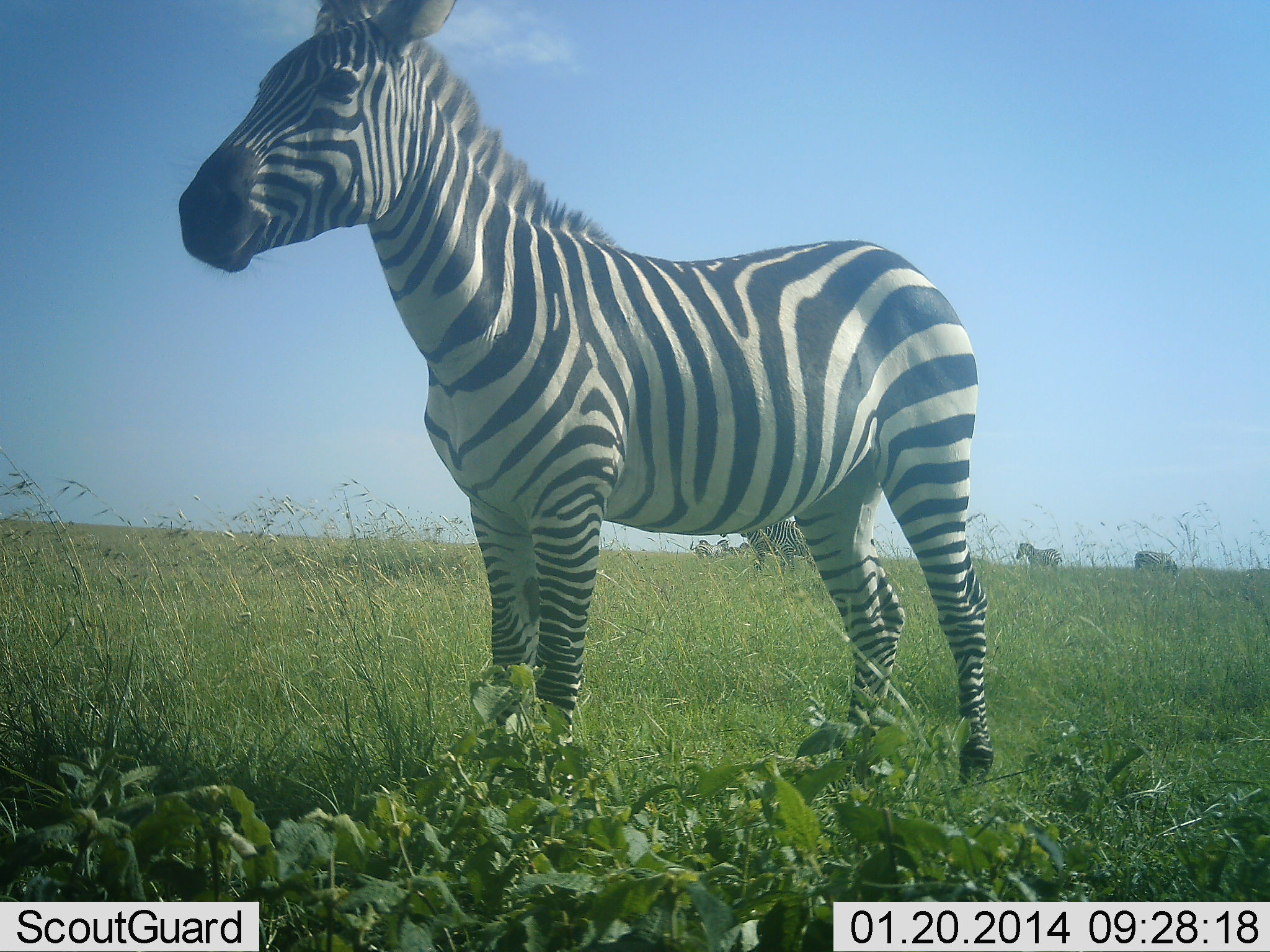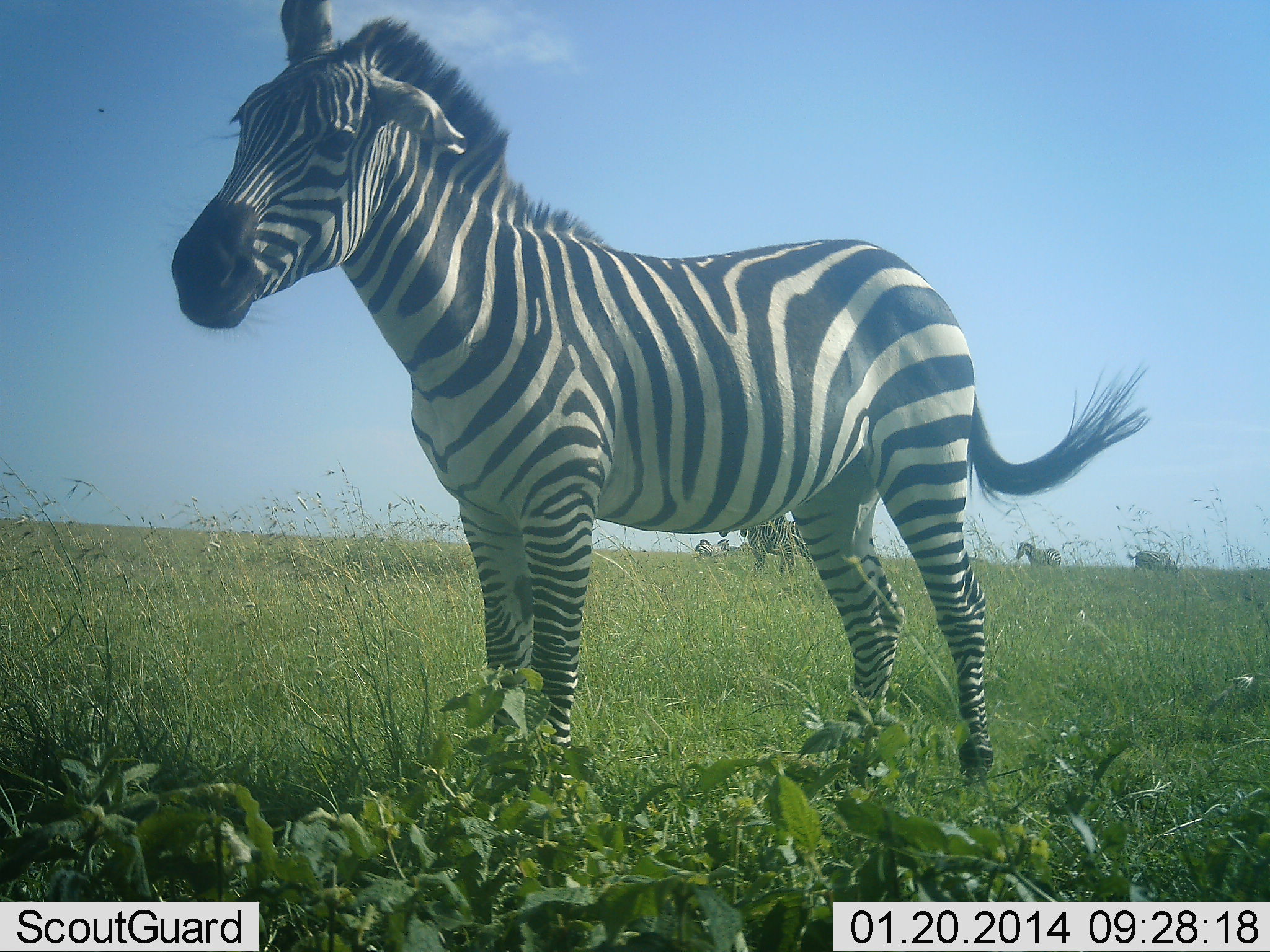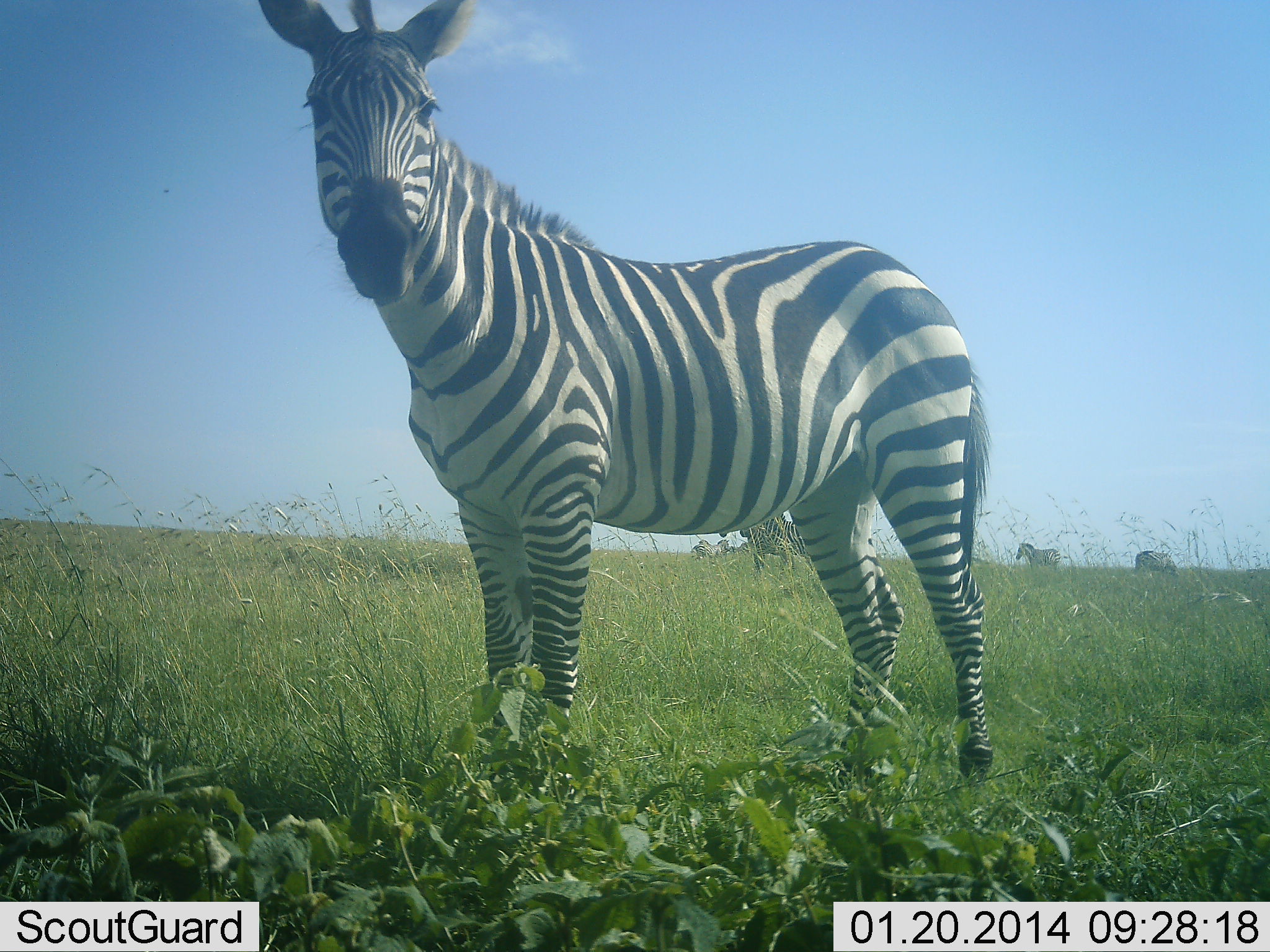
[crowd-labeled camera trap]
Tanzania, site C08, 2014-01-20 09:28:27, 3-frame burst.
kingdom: Animalia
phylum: Chordata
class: Mammalia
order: Perissodactyla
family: Equidae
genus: Equus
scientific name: Equus quagga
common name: plains zebra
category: zebra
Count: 5.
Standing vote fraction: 100%.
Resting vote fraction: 0%.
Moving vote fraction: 10%.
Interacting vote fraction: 0%.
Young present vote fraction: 0%.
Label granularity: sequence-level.